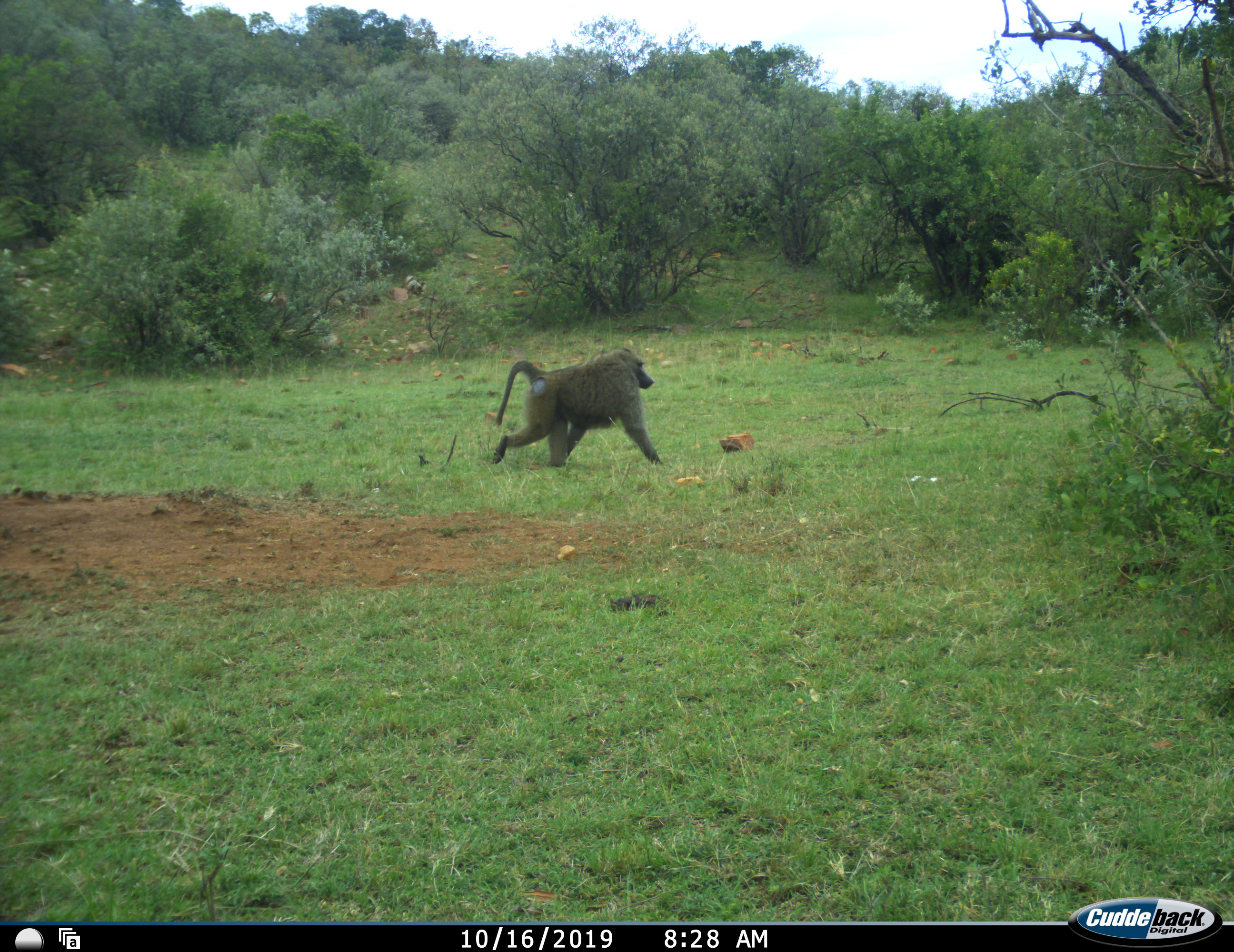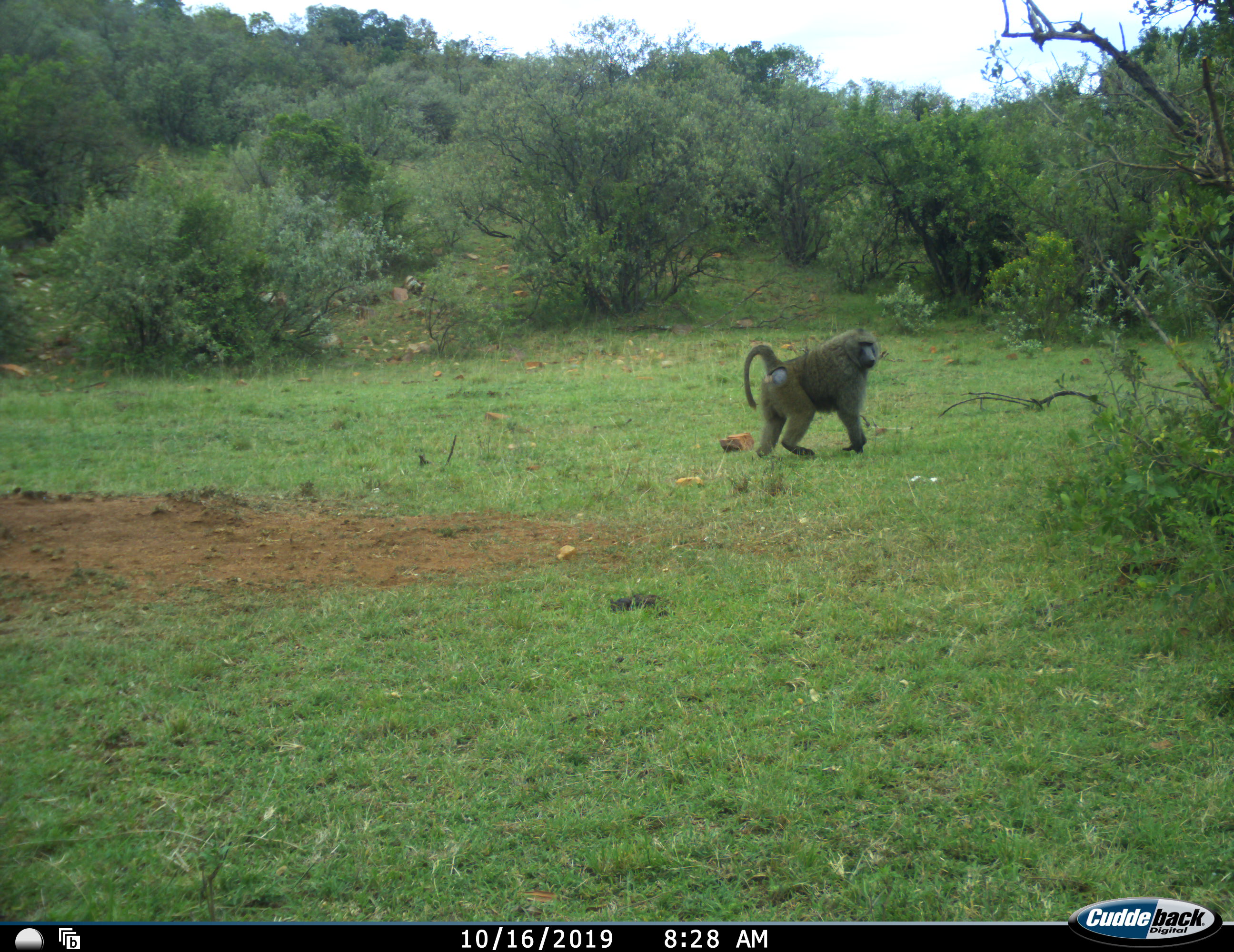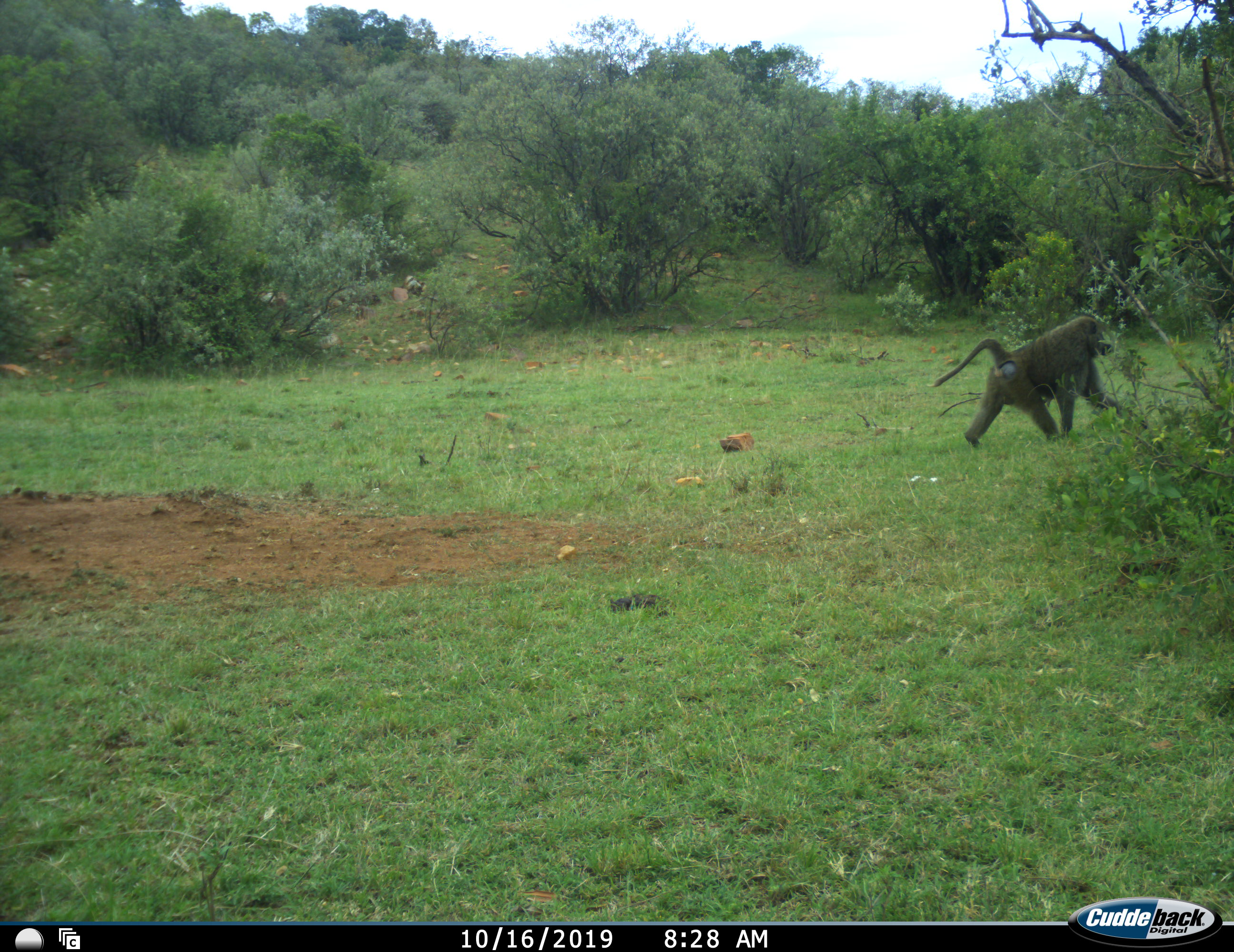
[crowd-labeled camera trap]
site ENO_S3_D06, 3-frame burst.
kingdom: Animalia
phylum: Chordata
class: Mammalia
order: Primates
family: Cercopithecidae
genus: Papio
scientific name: Papio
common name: baboon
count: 1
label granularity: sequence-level